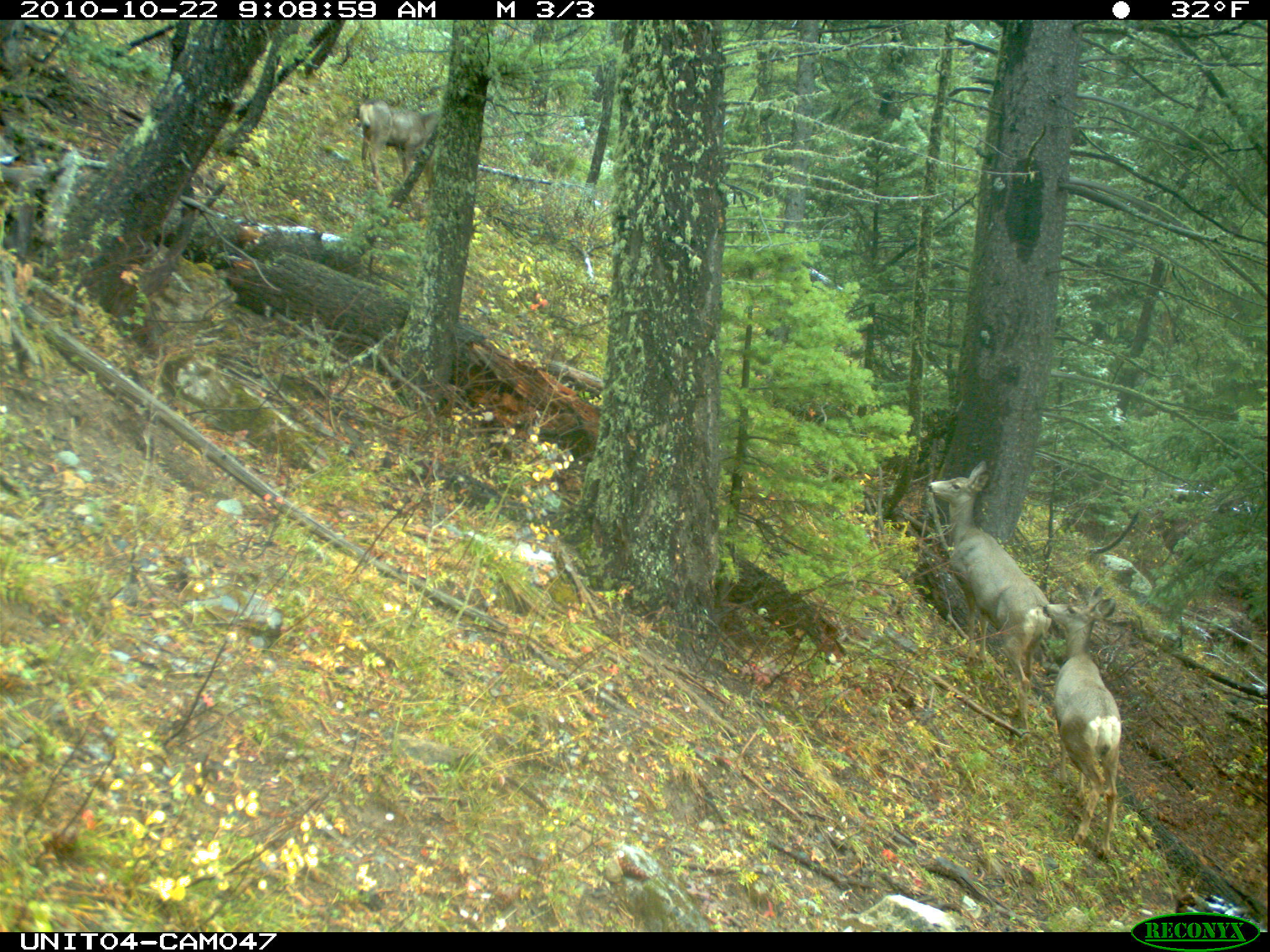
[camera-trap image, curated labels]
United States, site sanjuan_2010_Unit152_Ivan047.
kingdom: Animalia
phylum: Chordata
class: Mammalia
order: Artiodactyla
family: Cervidae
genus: Odocoileus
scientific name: Odocoileus hemionus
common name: mule deer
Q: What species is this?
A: Odocoileus hemionus (mule deer).